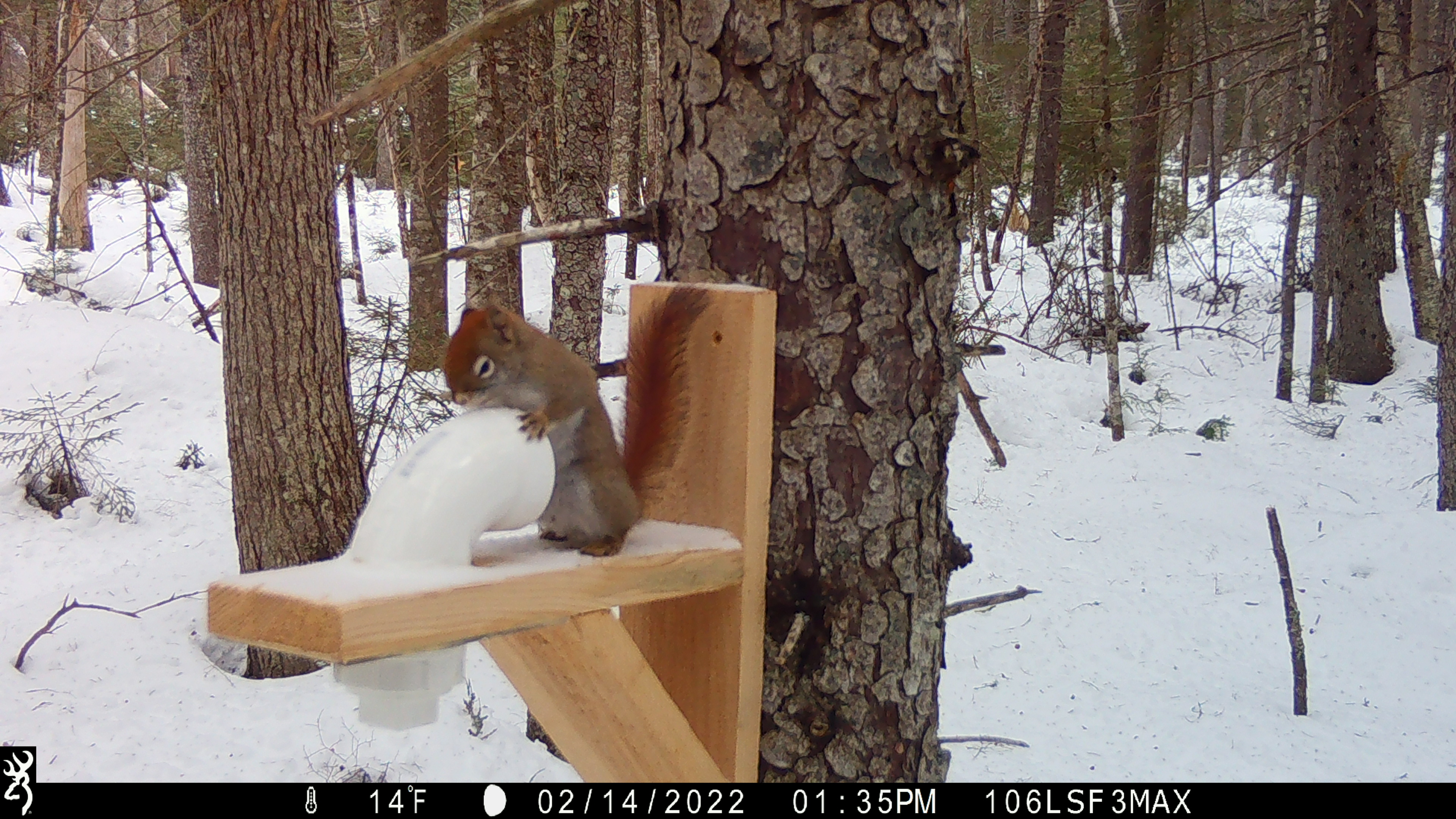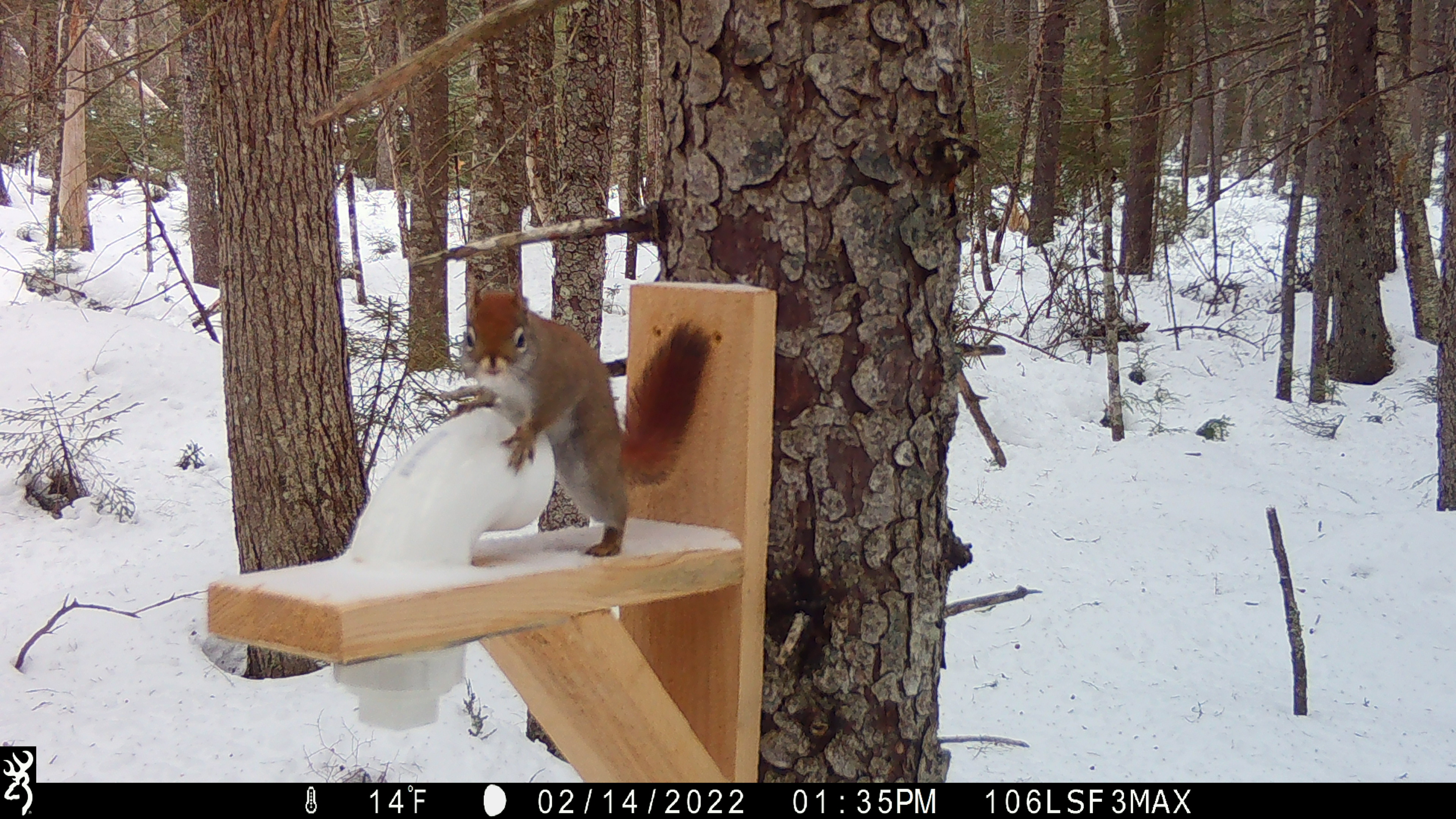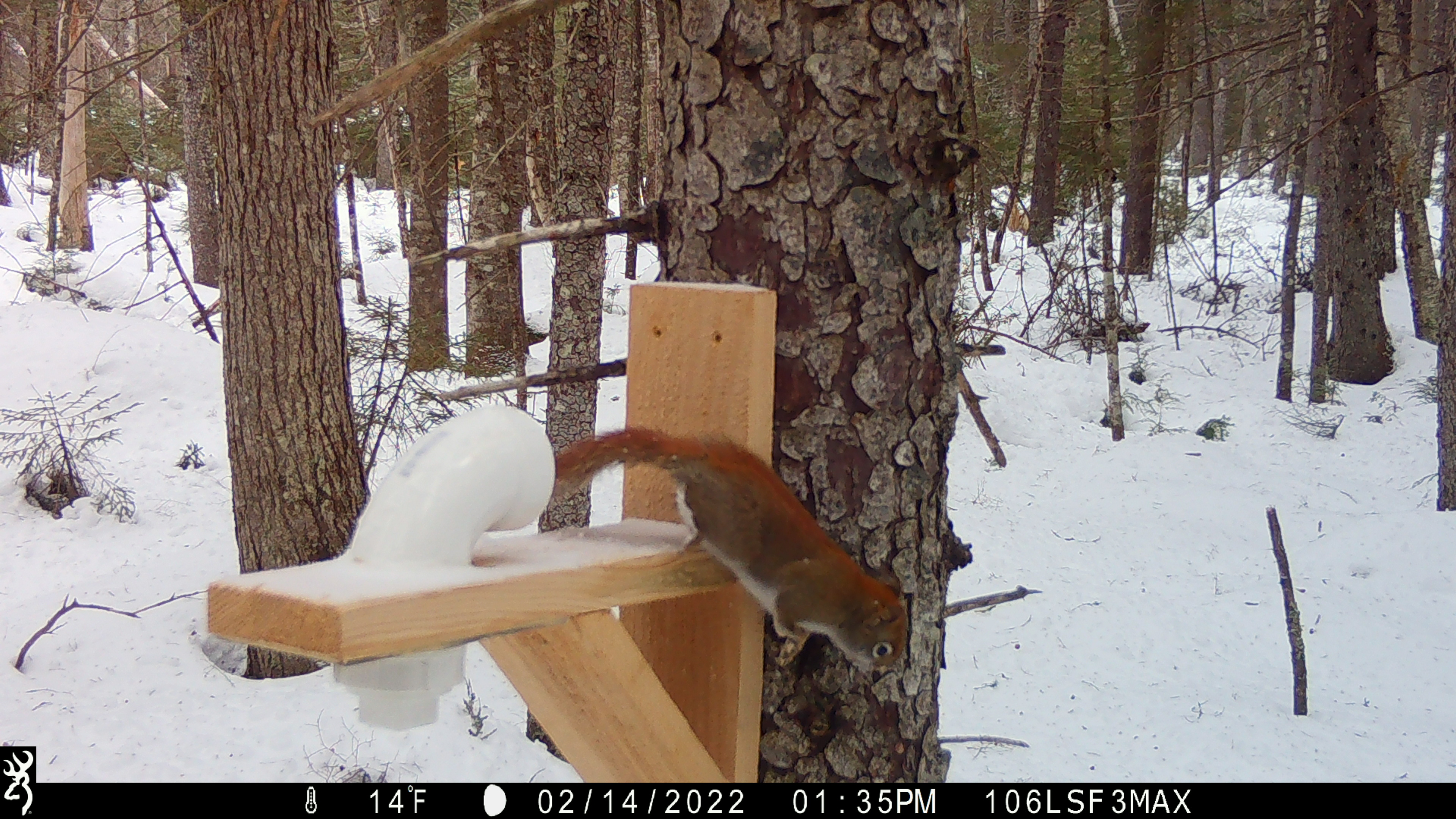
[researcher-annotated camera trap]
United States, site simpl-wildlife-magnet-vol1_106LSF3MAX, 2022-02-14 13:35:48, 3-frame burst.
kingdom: Animalia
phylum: Chordata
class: Mammalia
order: Rodentia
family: Sciuridae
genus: Tamiasciurus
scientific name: Tamiasciurus hudsonicus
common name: red squirrel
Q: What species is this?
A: Red squirrel (Tamiasciurus hudsonicus).